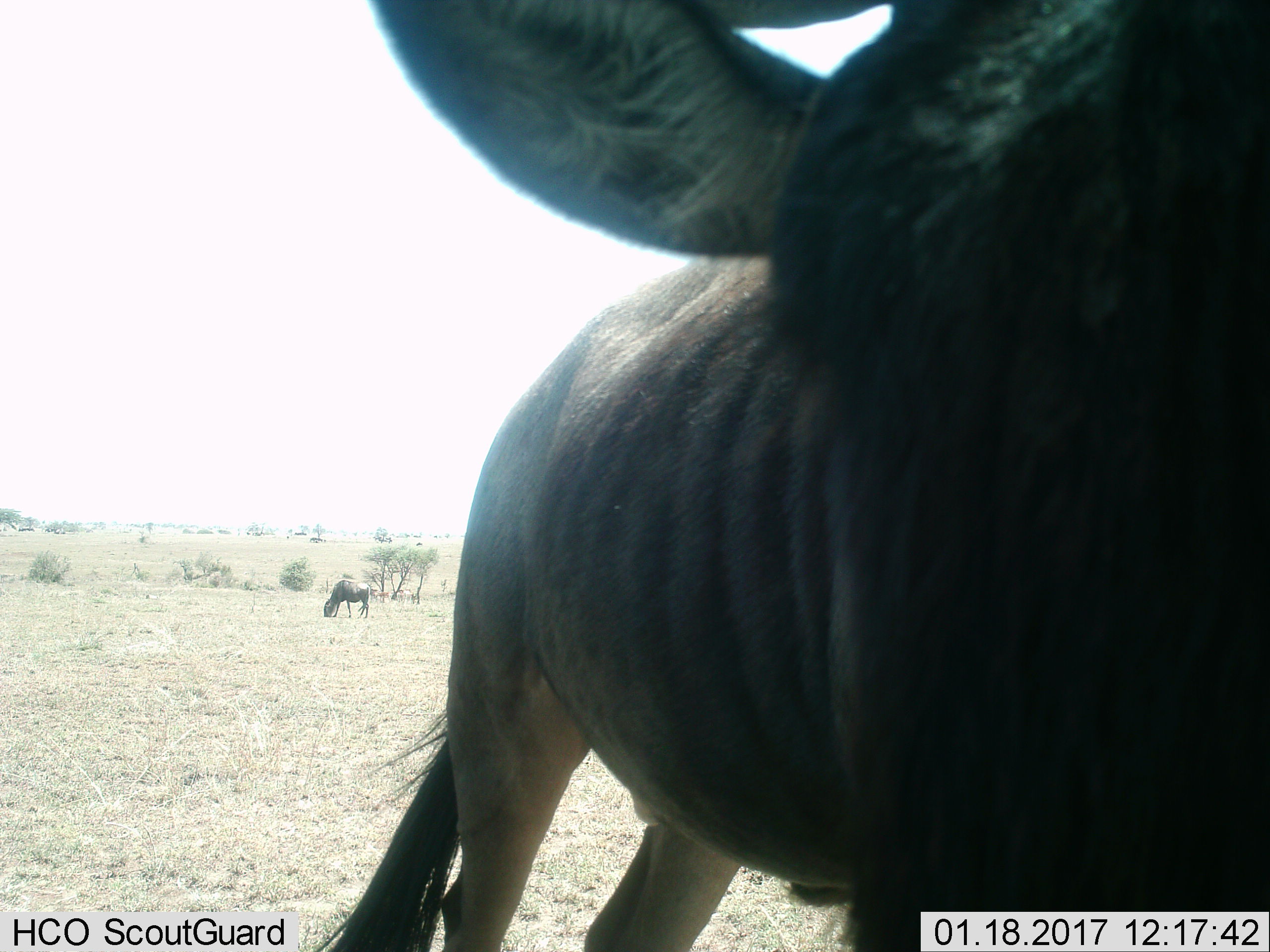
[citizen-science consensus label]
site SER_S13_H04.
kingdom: Animalia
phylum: Chordata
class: Mammalia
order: Artiodactyla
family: Bovidae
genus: Connochaetes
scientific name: Connochaetes taurinus taurinus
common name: blue wildebeest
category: wildebeestblue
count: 2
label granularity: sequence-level